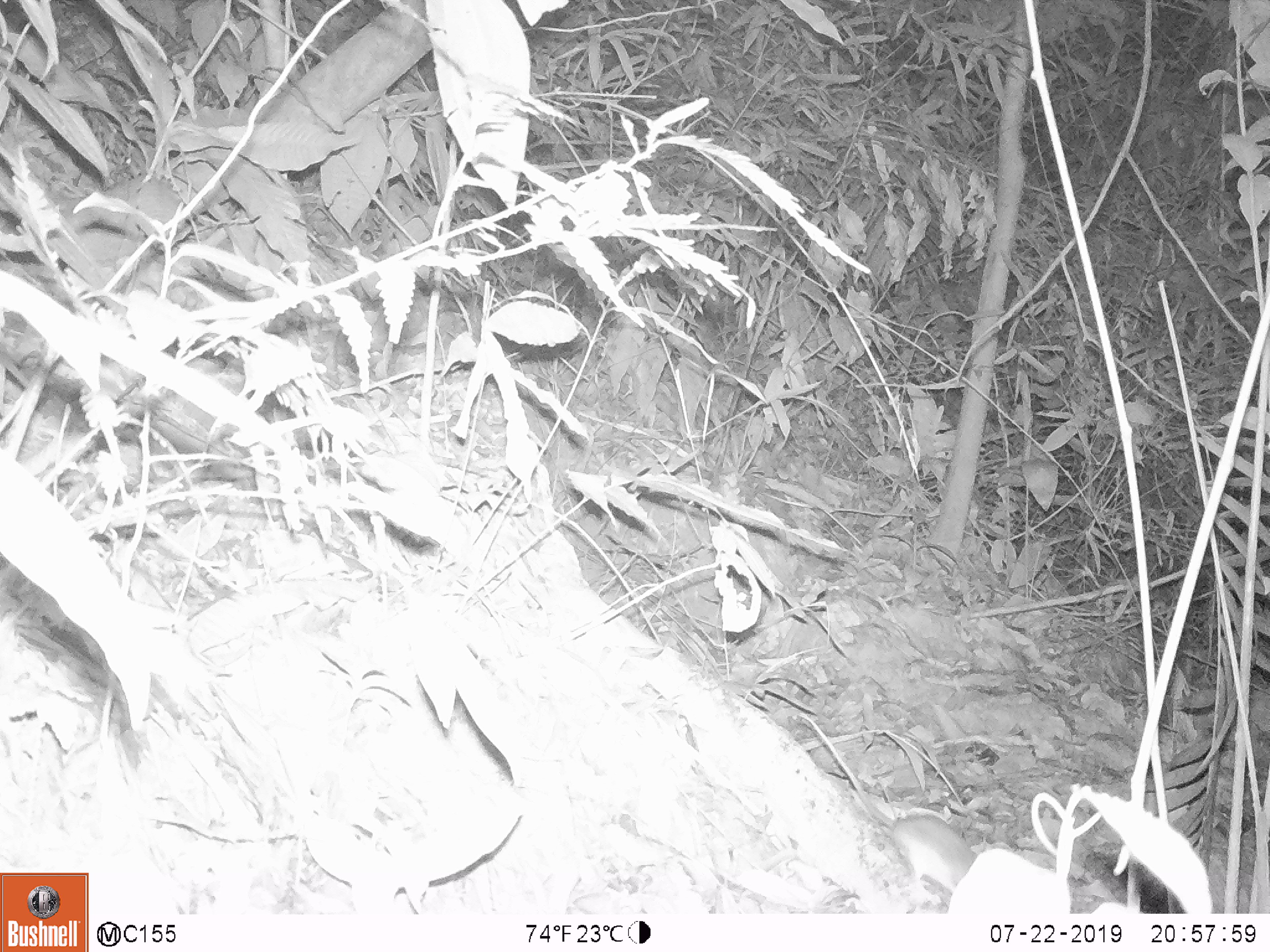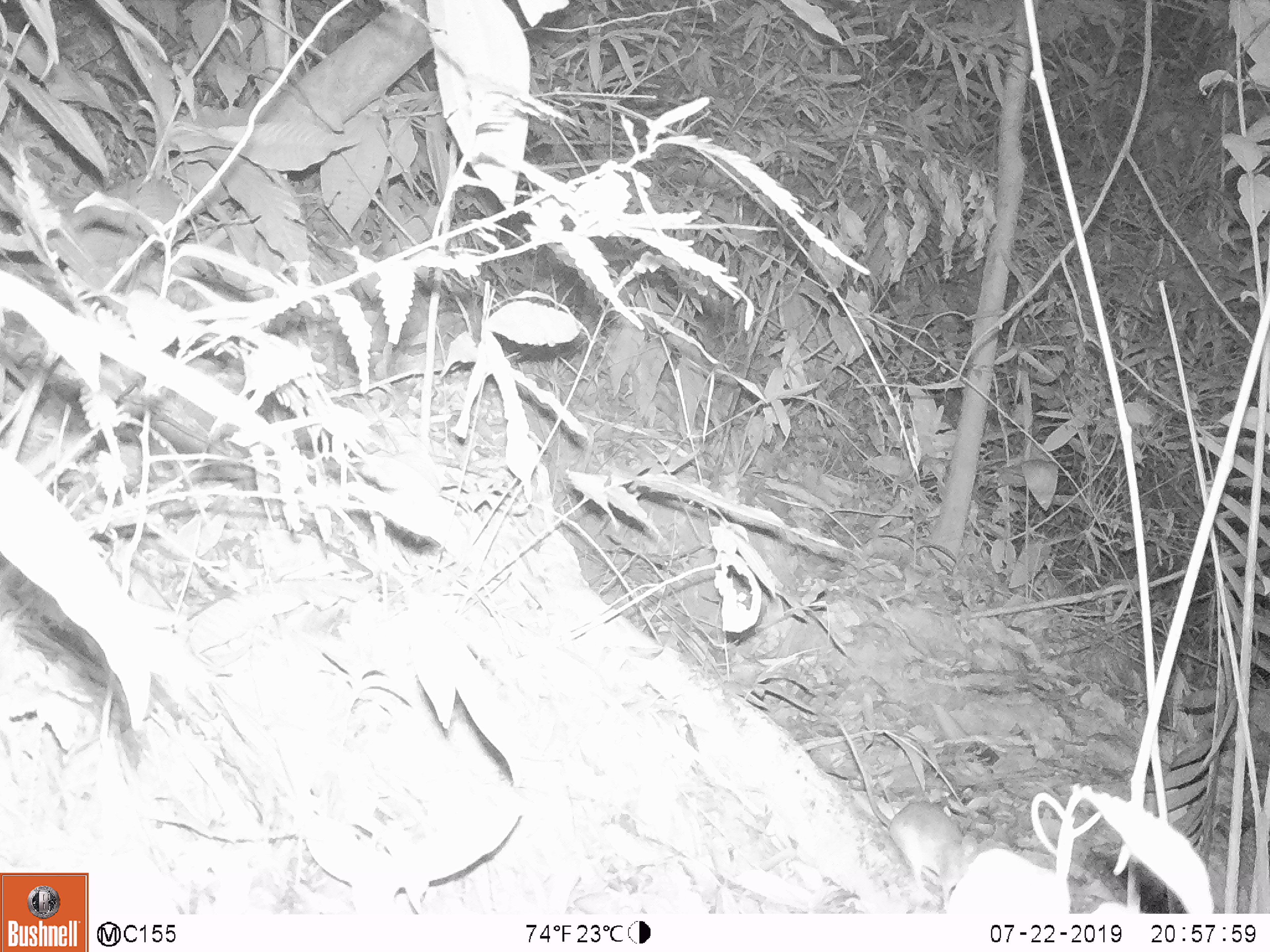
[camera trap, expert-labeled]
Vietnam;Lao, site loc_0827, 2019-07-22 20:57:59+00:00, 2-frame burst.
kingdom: Animalia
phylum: Chordata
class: Mammalia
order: Rodentia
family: Muridae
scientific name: Muridae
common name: old-world mice and rats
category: unidentified murid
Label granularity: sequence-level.